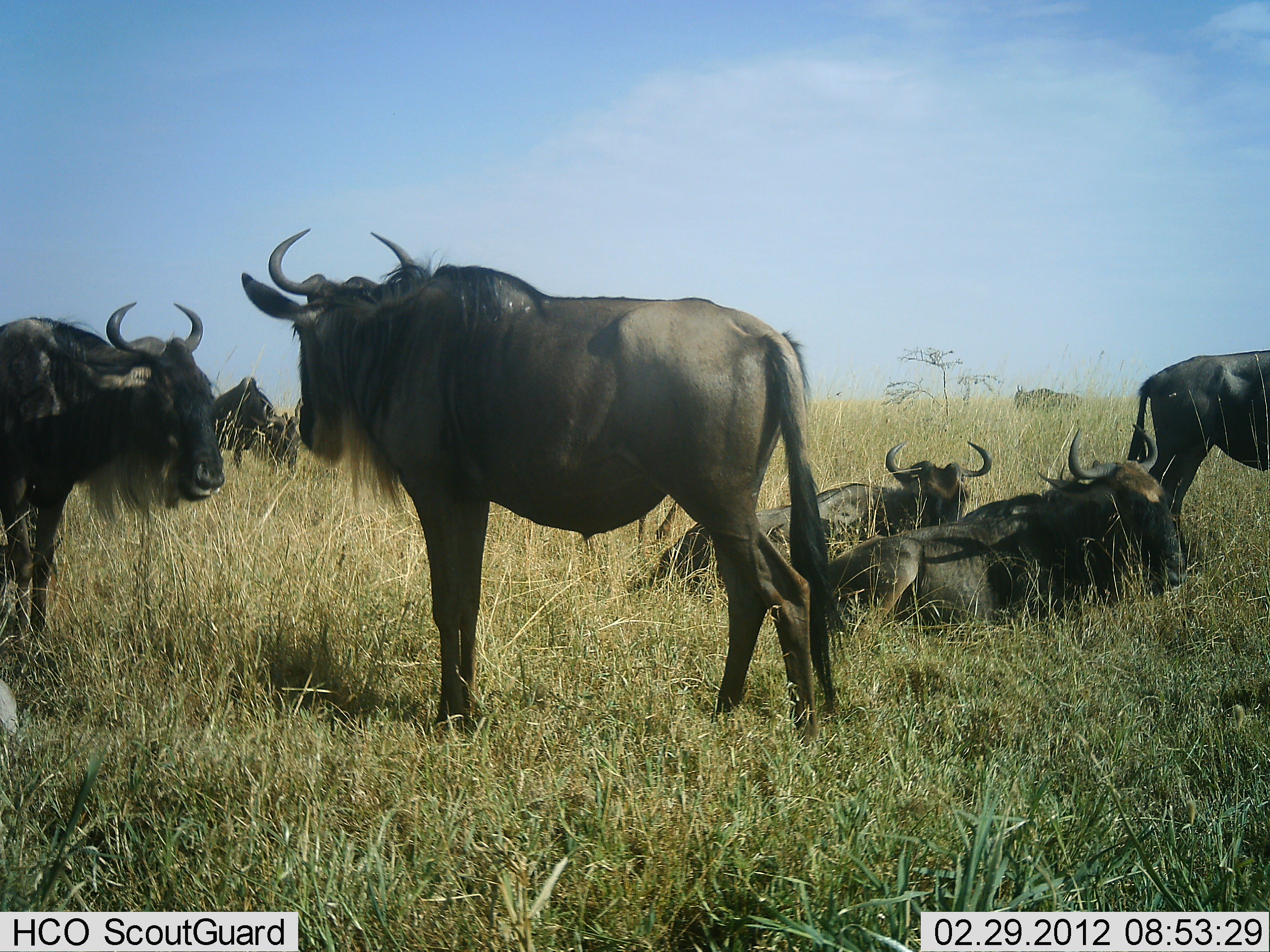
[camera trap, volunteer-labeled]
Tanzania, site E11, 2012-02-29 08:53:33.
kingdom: Animalia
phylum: Chordata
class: Mammalia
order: Artiodactyla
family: Bovidae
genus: Connochaetes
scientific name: Connochaetes taurinus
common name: blue wildebeest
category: wildebeest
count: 7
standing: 93%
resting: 93%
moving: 0%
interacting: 7%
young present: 0%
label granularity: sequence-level